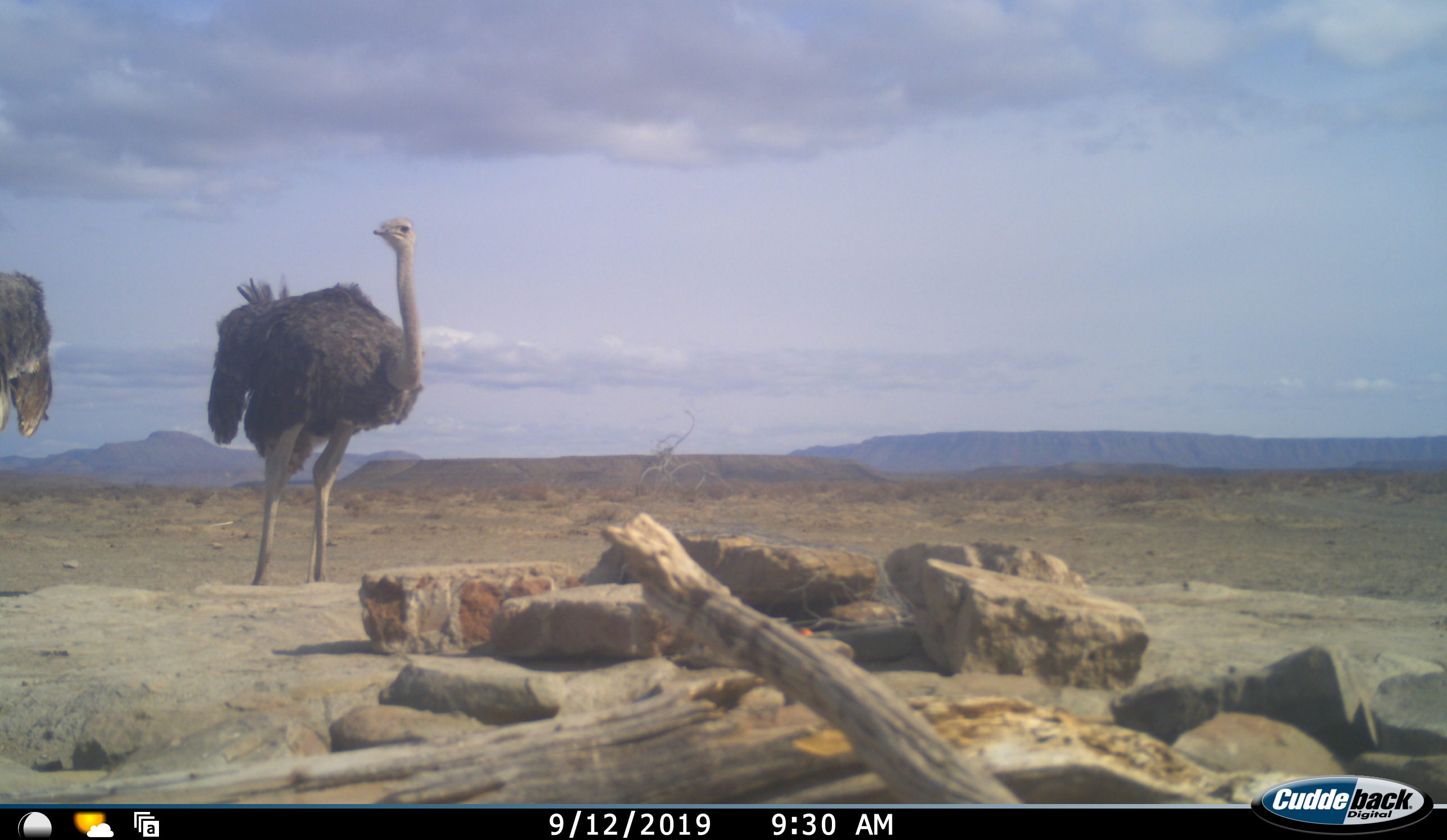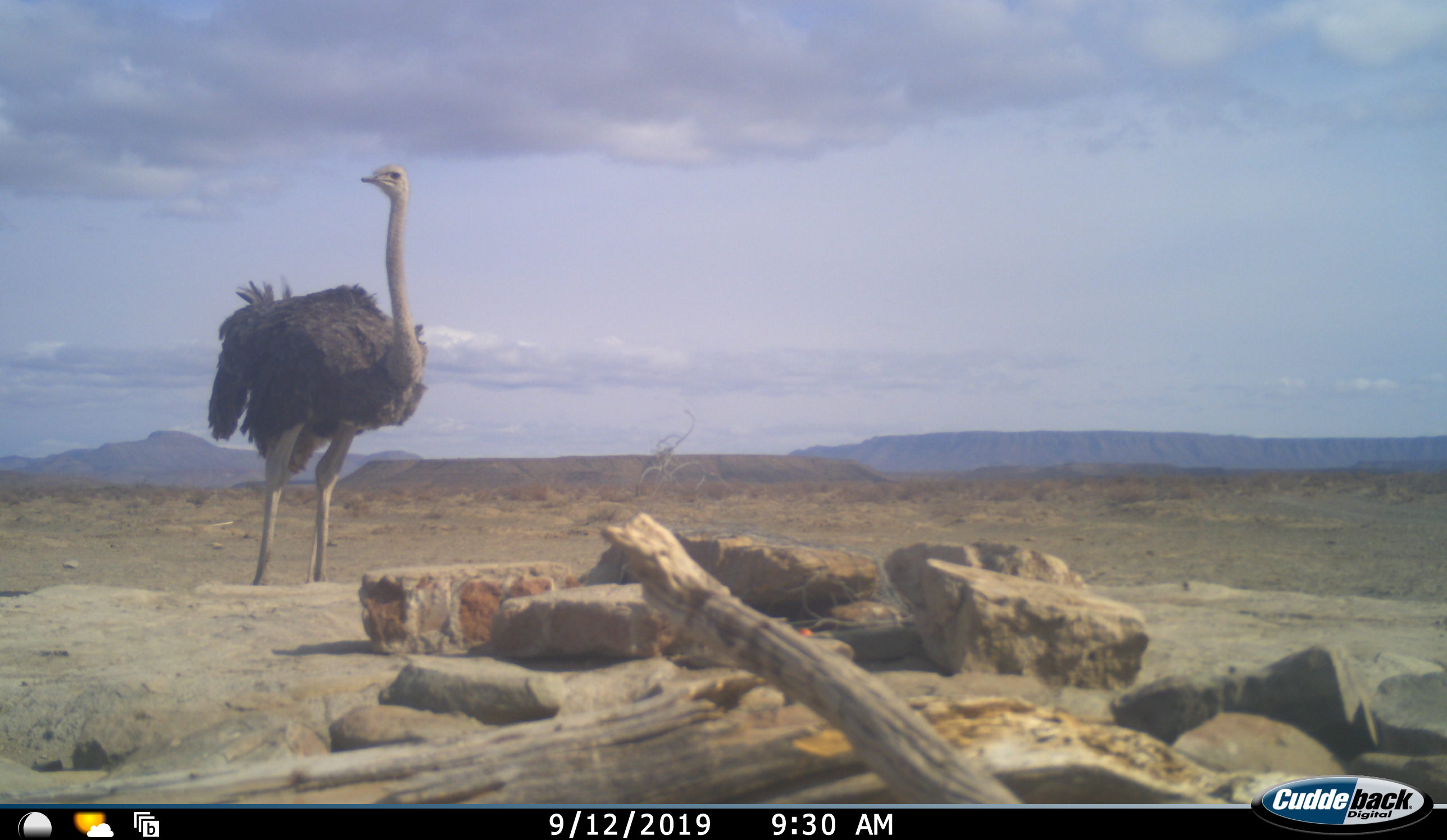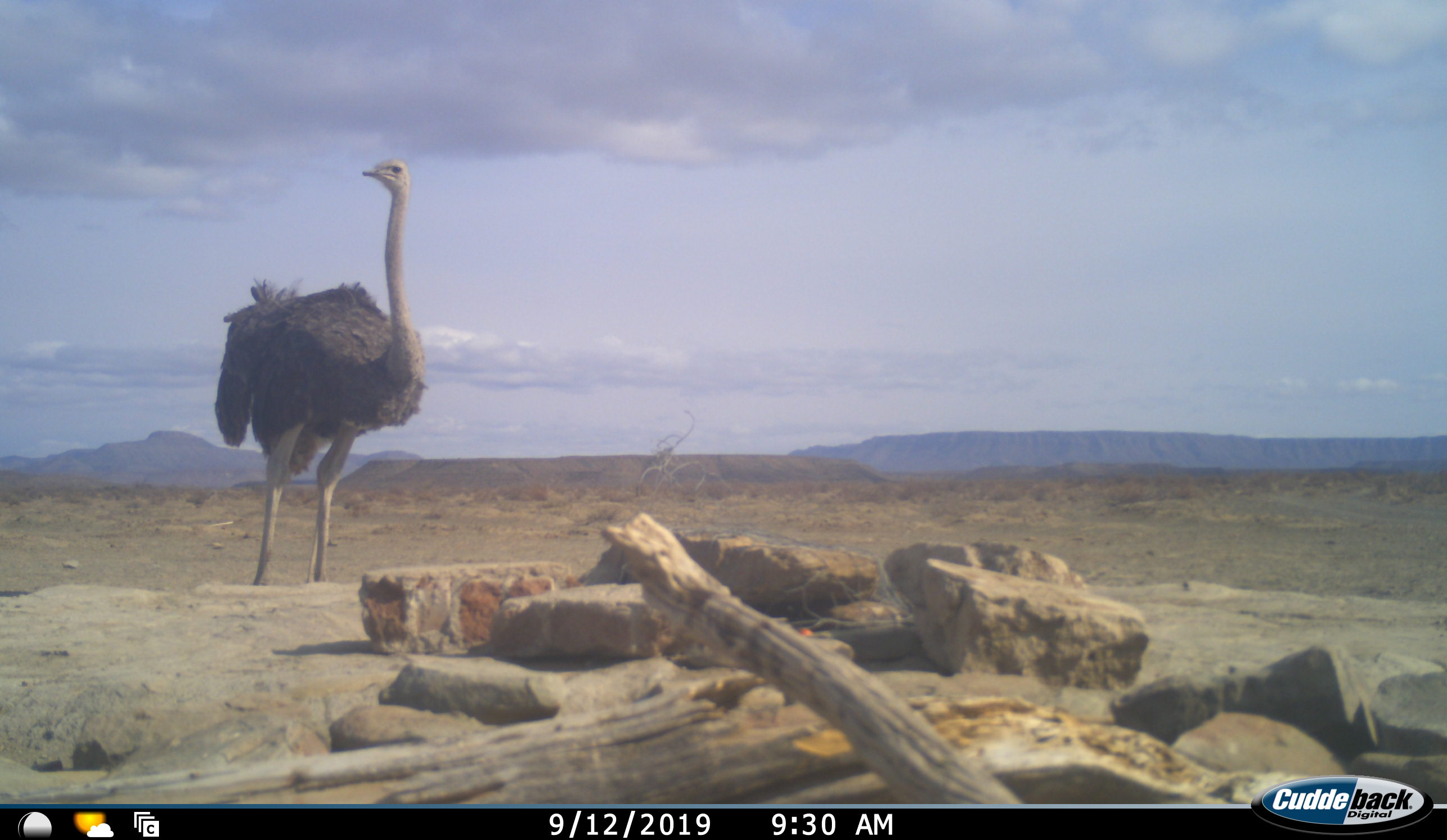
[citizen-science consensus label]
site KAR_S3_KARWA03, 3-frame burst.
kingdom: Animalia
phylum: Chordata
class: Aves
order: Struthioniformes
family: Struthionidae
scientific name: Struthionidae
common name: ostrich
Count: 2.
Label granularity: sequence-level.